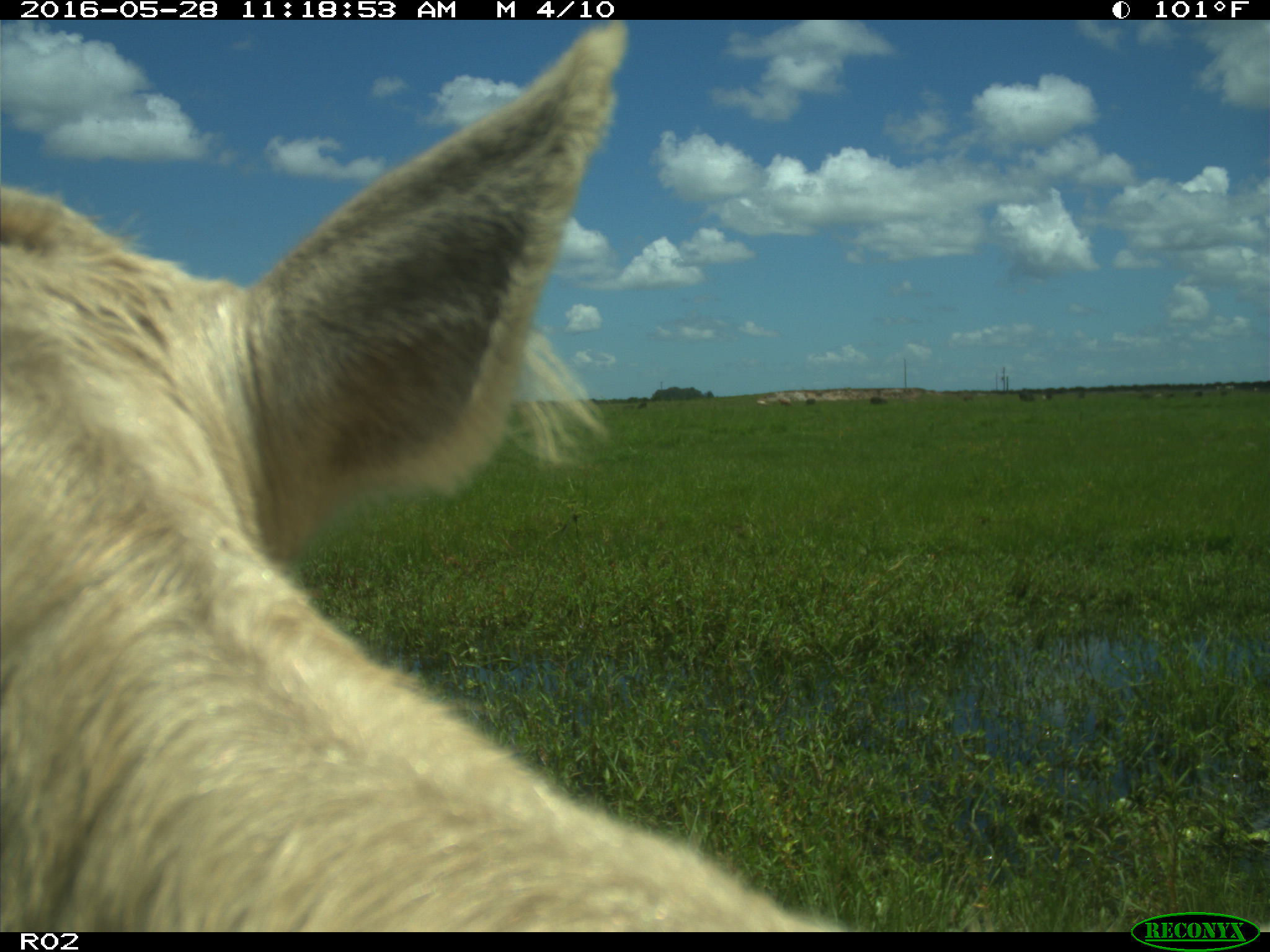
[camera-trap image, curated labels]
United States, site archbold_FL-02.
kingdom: Animalia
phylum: Chordata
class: Mammalia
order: Artiodactyla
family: Bovidae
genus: Bos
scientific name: Bos taurus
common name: domestic cow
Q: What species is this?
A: Bos taurus (domestic cow).